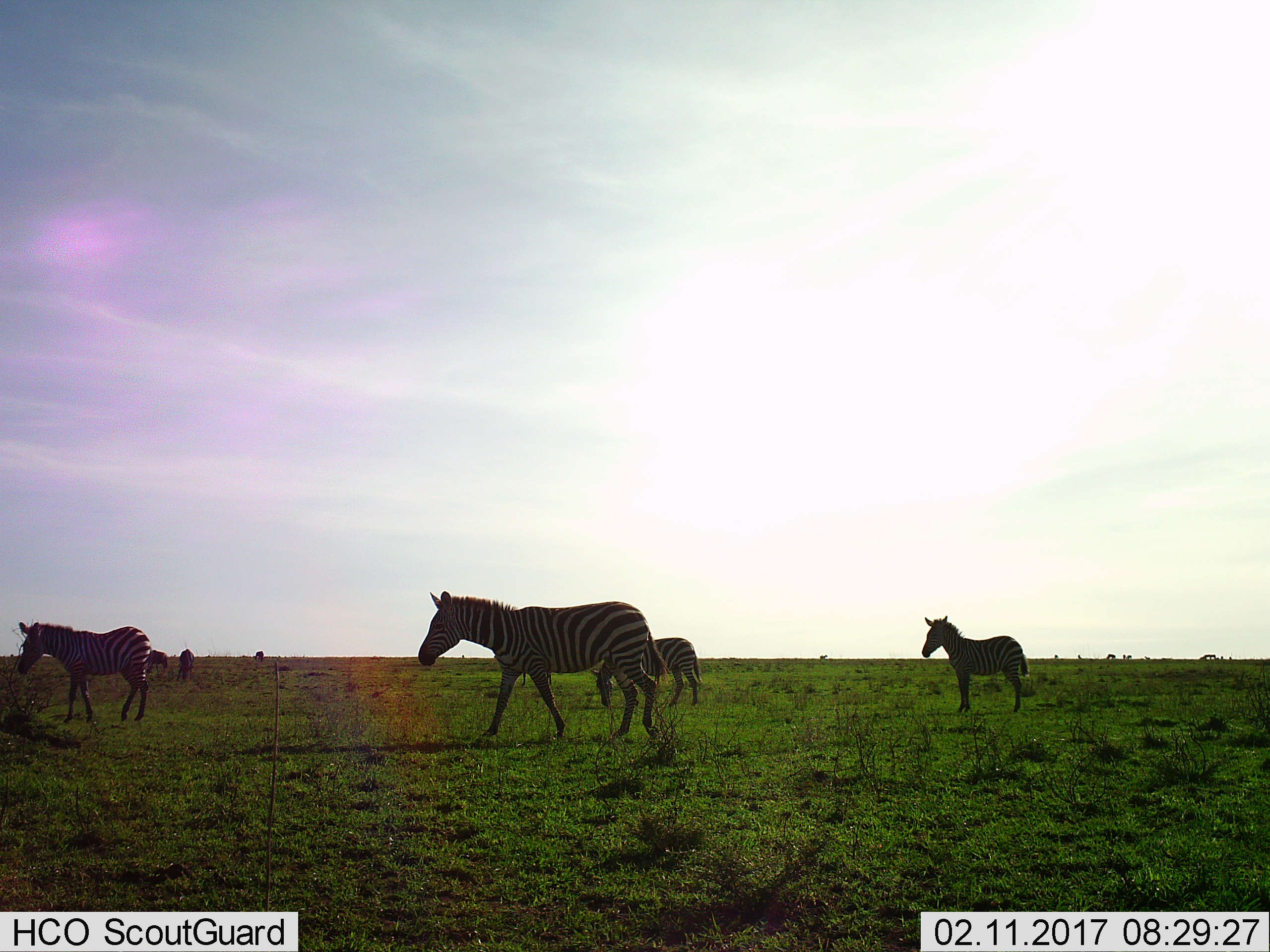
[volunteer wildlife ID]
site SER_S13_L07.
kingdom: Animalia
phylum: Chordata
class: Mammalia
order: Perissodactyla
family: Equidae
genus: Equus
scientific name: Equus quagga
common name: plains zebra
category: zebraplains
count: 7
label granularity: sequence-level